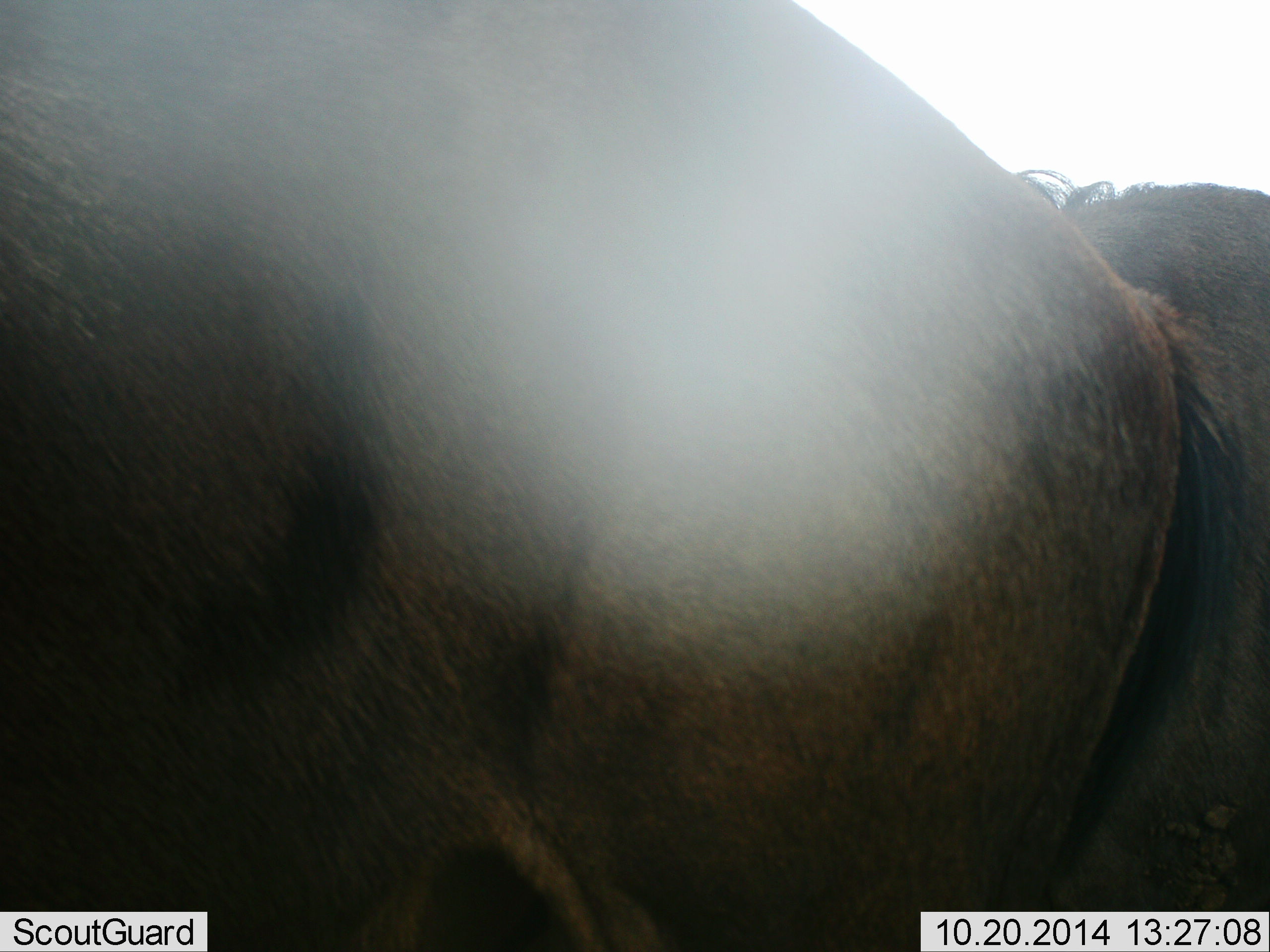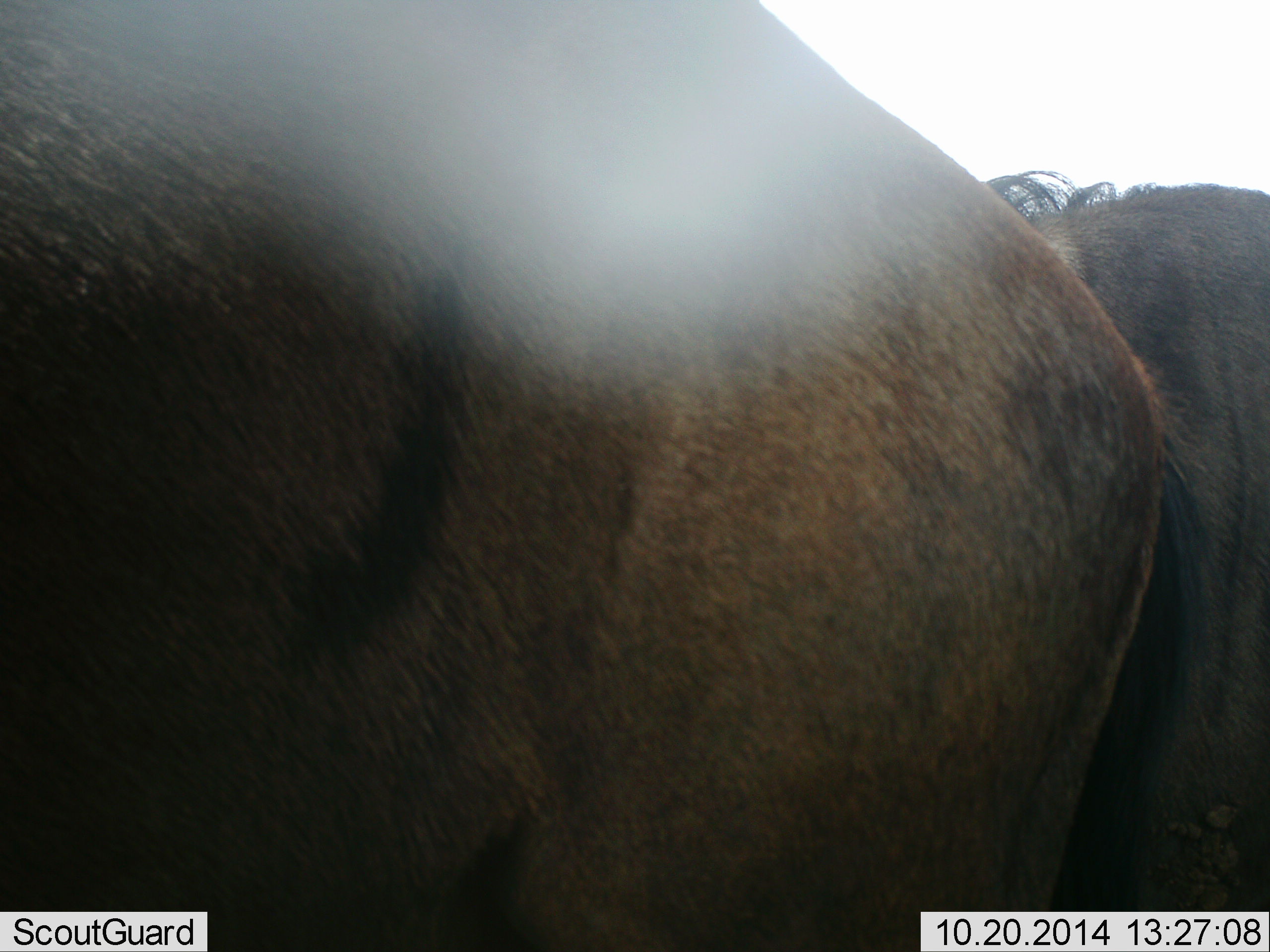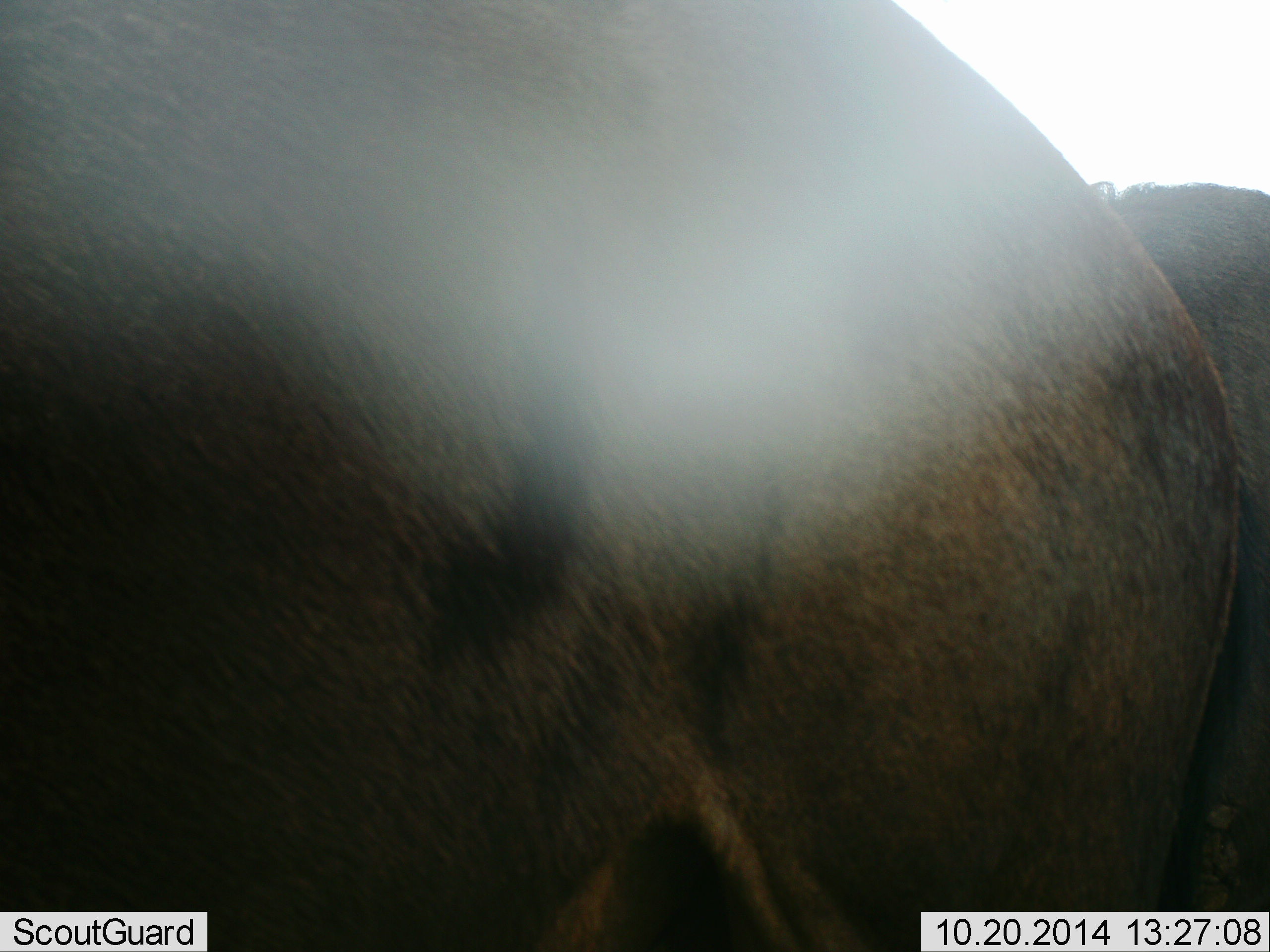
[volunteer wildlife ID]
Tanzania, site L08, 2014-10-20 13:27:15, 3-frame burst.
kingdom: Animalia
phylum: Chordata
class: Mammalia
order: Artiodactyla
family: Bovidae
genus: Connochaetes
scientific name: Connochaetes taurinus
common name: blue wildebeest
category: wildebeest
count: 2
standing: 100%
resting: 0%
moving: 20%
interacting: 0%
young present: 0%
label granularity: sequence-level